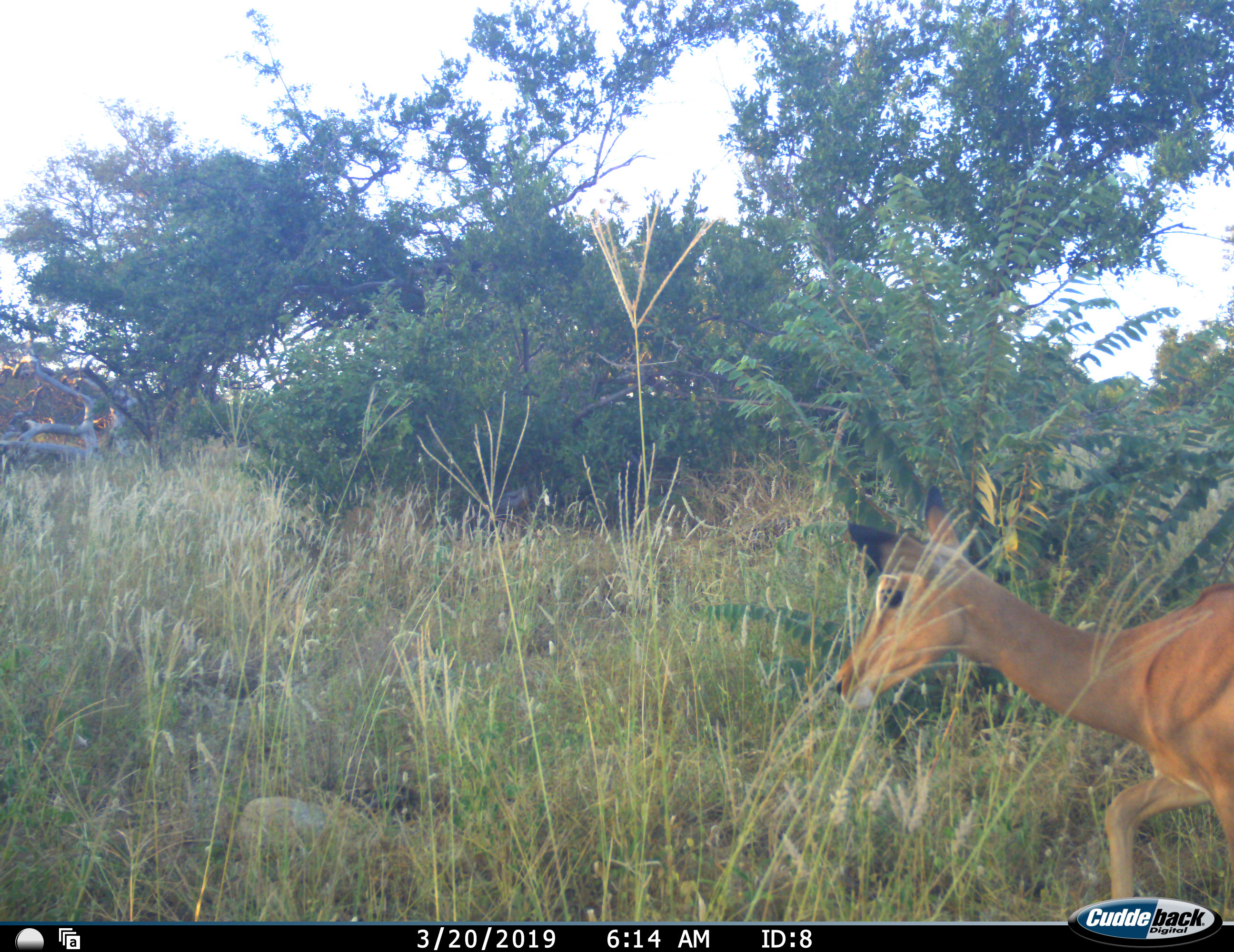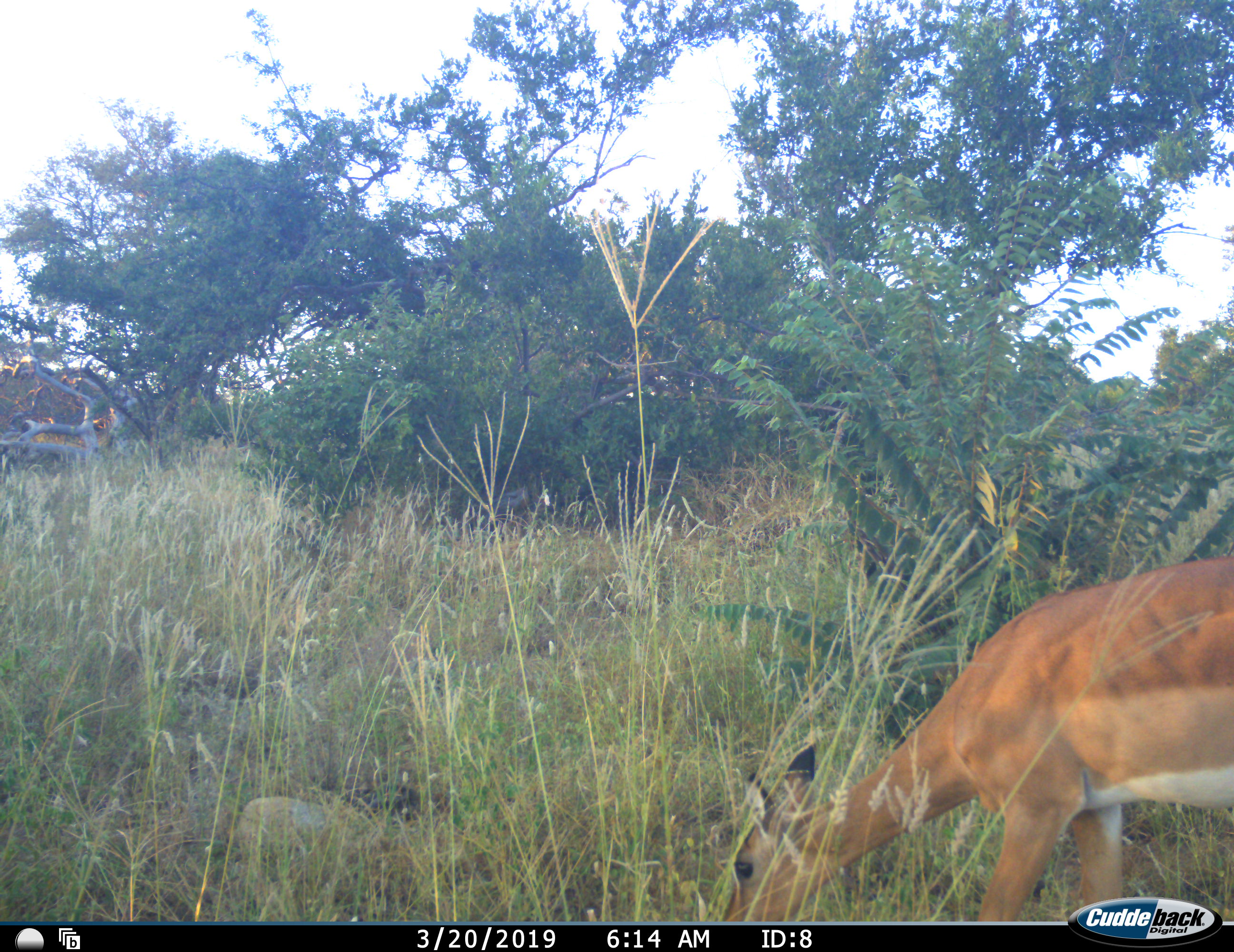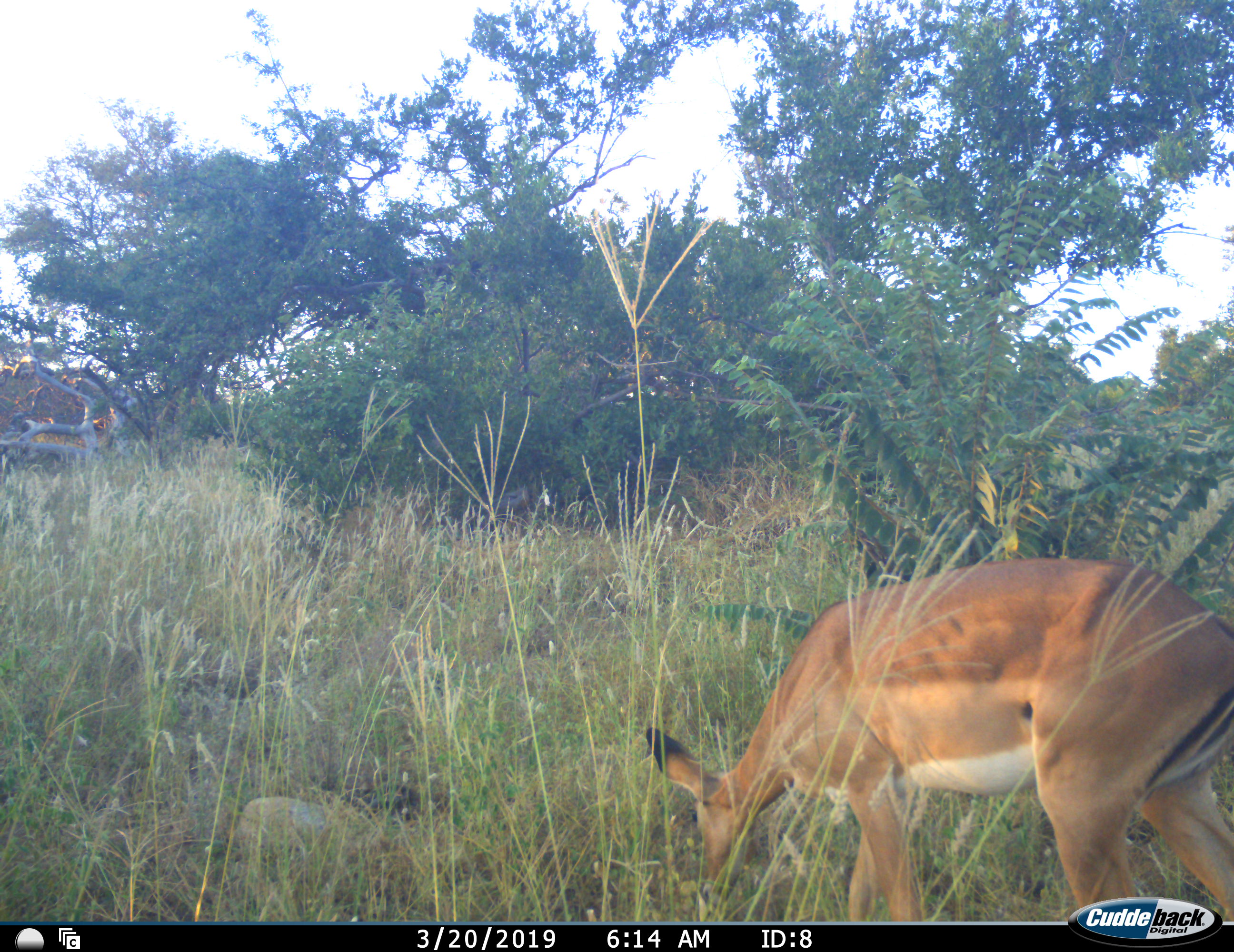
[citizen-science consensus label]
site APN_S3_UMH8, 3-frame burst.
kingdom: Animalia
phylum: Chordata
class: Mammalia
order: Artiodactyla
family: Bovidae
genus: Aepyceros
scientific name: Aepyceros melampus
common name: impala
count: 1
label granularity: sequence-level